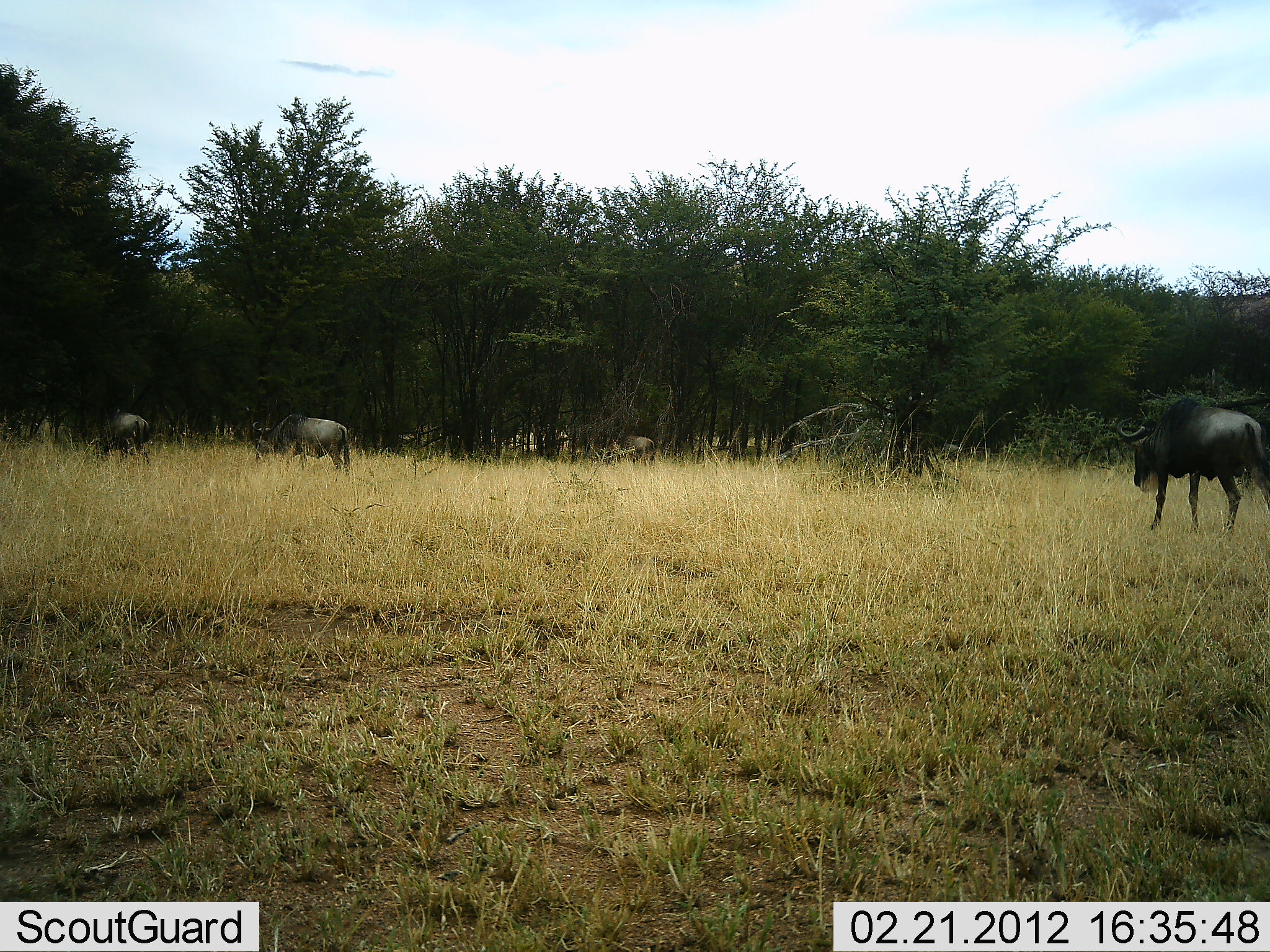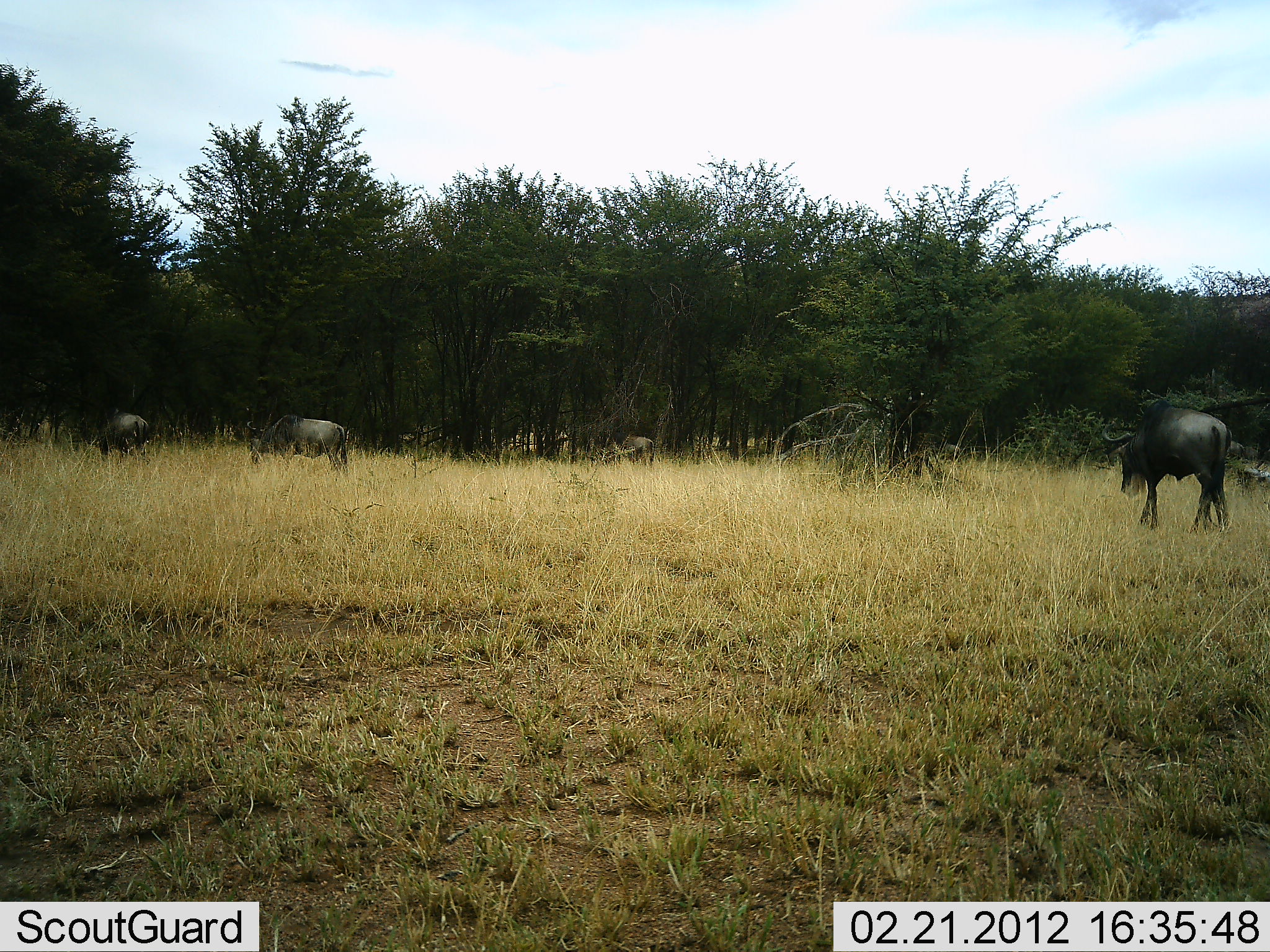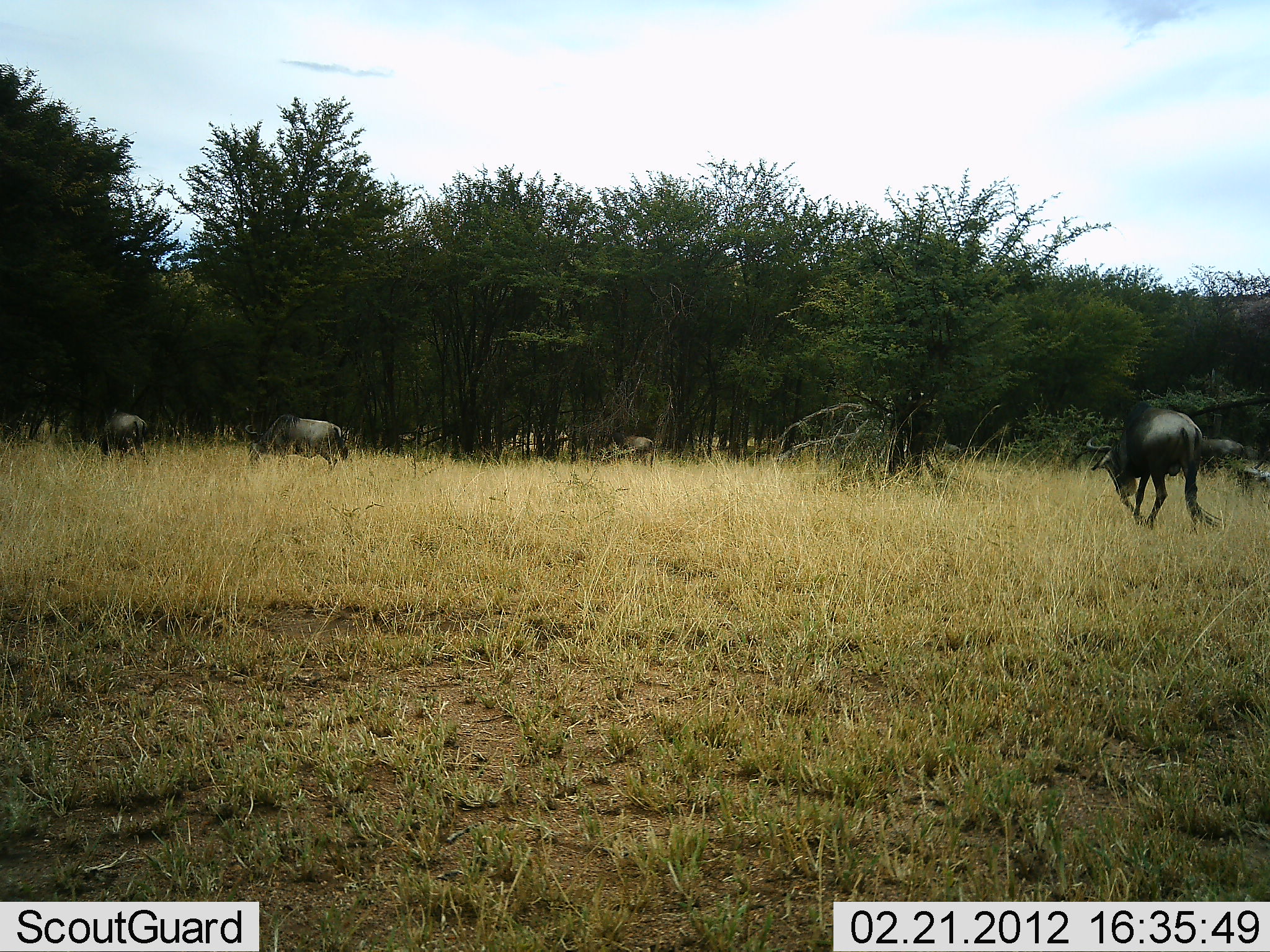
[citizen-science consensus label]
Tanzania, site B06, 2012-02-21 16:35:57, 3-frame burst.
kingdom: Animalia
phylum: Chordata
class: Mammalia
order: Artiodactyla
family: Bovidae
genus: Connochaetes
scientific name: Connochaetes taurinus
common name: blue wildebeest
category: wildebeest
Wildebeest (blue wildebeest) (Connochaetes taurinus), count 4. Behavior (volunteer vote fractions): standing 33%, resting 0%, moving 70%, interacting 0%. Young present (vote fraction): 0%. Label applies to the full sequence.